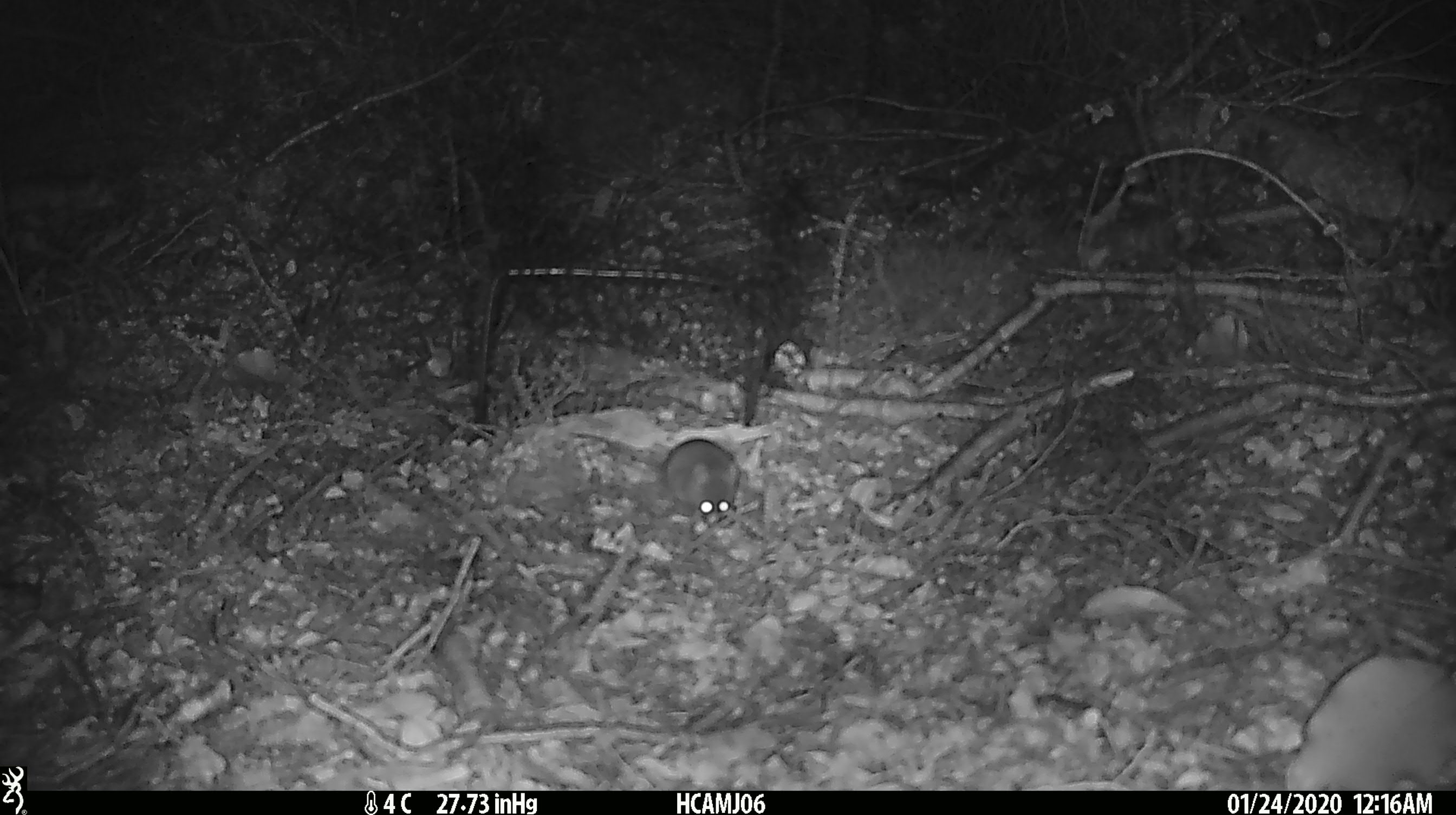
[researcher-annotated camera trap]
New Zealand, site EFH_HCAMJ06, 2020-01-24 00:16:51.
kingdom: Animalia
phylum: Chordata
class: Mammalia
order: Rodentia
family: Muridae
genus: Mus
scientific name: Mus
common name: mouse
Mouse (Mus).